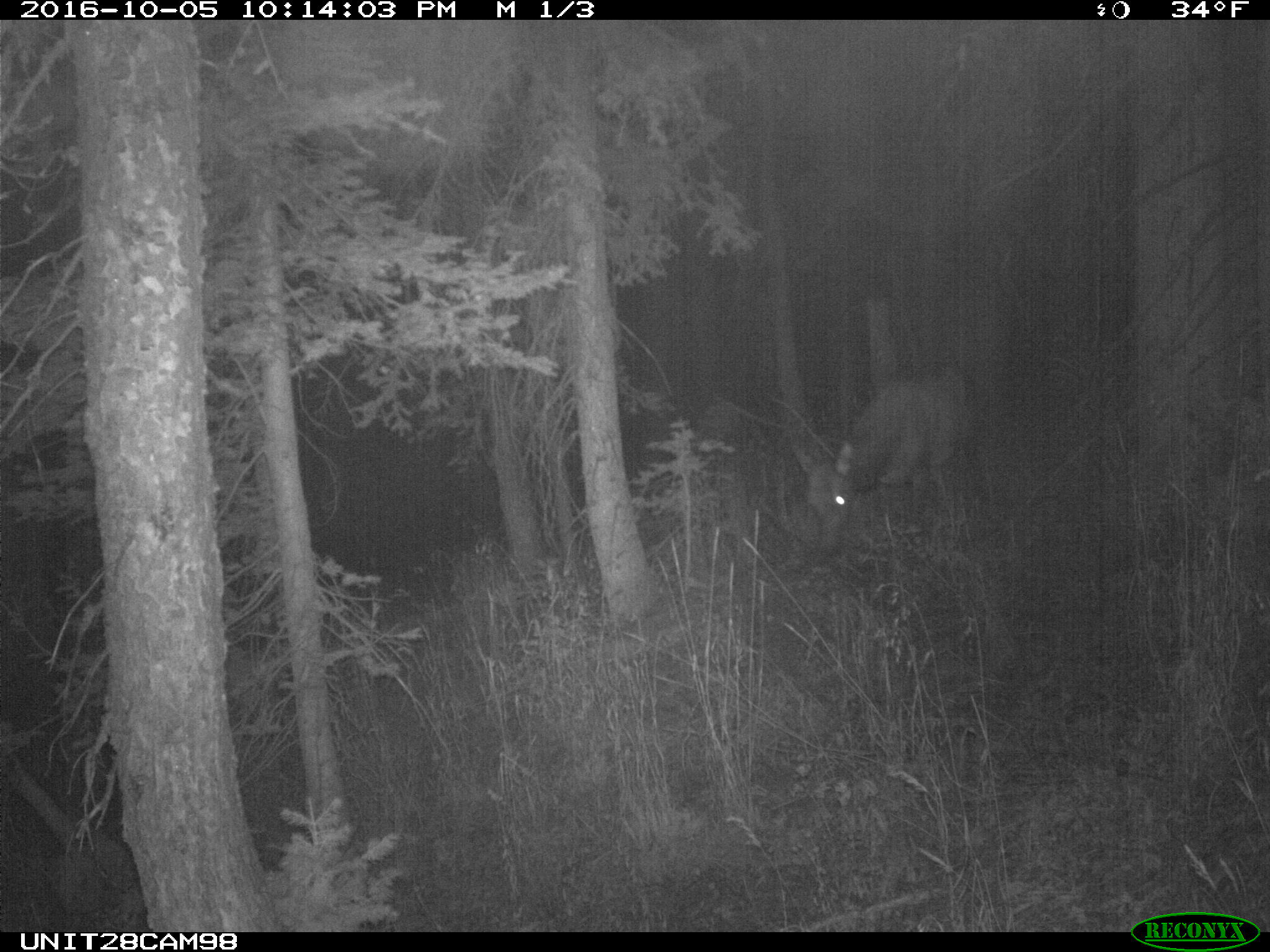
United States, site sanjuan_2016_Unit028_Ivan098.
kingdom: Animalia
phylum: Chordata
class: Mammalia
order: Artiodactyla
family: Cervidae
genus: Cervus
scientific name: Cervus elaphus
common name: red deer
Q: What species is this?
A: Cervus elaphus (red deer).